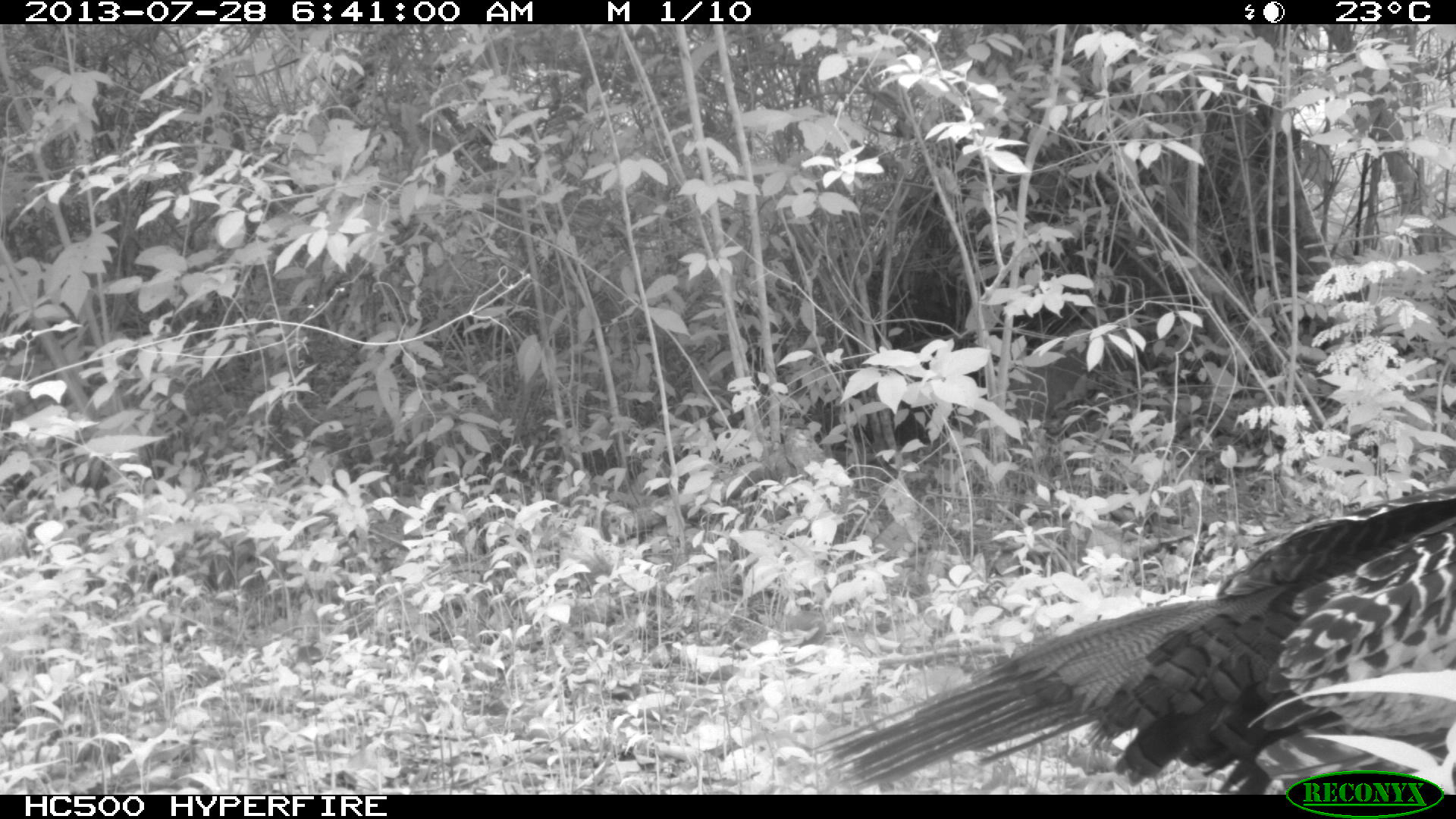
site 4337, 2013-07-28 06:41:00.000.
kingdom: Animalia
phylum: Chordata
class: Aves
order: Galliformes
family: Phasianidae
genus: Meleagris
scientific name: Meleagris ocellata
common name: ocellated turkey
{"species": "Meleagris ocellata (ocellated turkey)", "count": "1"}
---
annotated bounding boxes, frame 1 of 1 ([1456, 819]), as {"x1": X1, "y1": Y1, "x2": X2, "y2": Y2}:
meleagris ocellata: {"x1": 809, "y1": 485, "x2": 1456, "y2": 795}